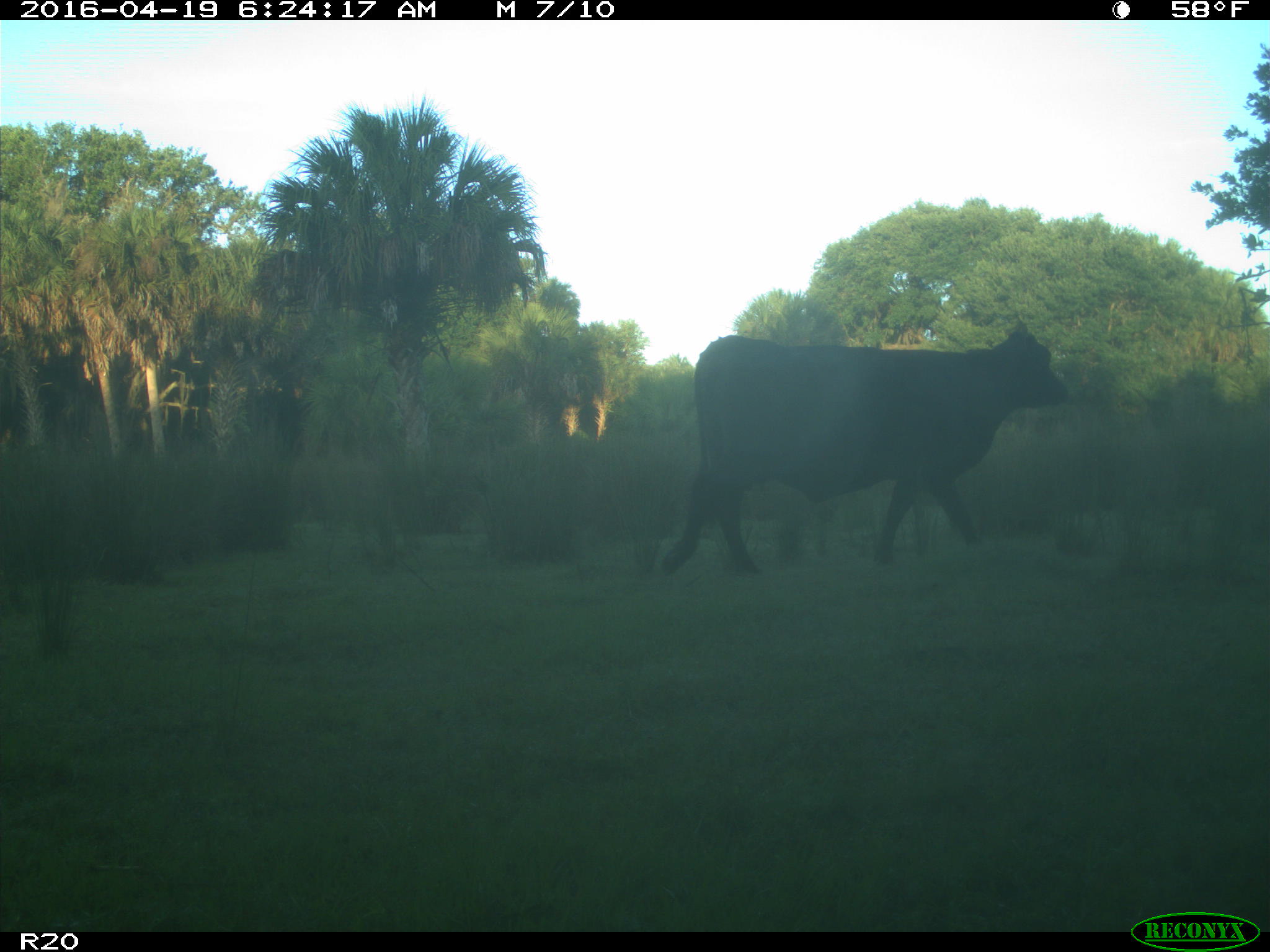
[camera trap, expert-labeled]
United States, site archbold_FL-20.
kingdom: Animalia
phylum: Chordata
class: Mammalia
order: Artiodactyla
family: Bovidae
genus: Bos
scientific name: Bos taurus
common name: domestic cow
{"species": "Bos taurus (domestic cow)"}